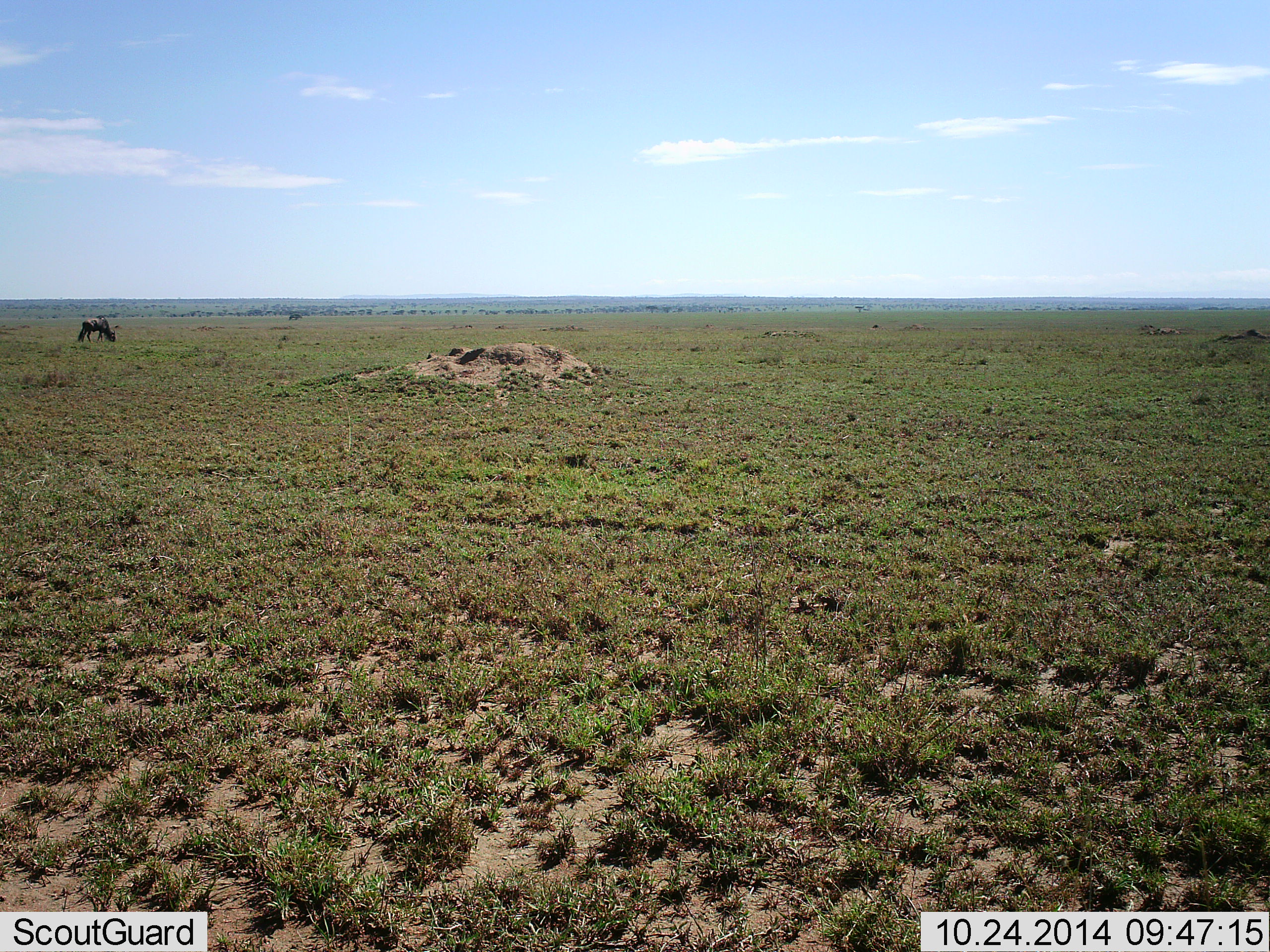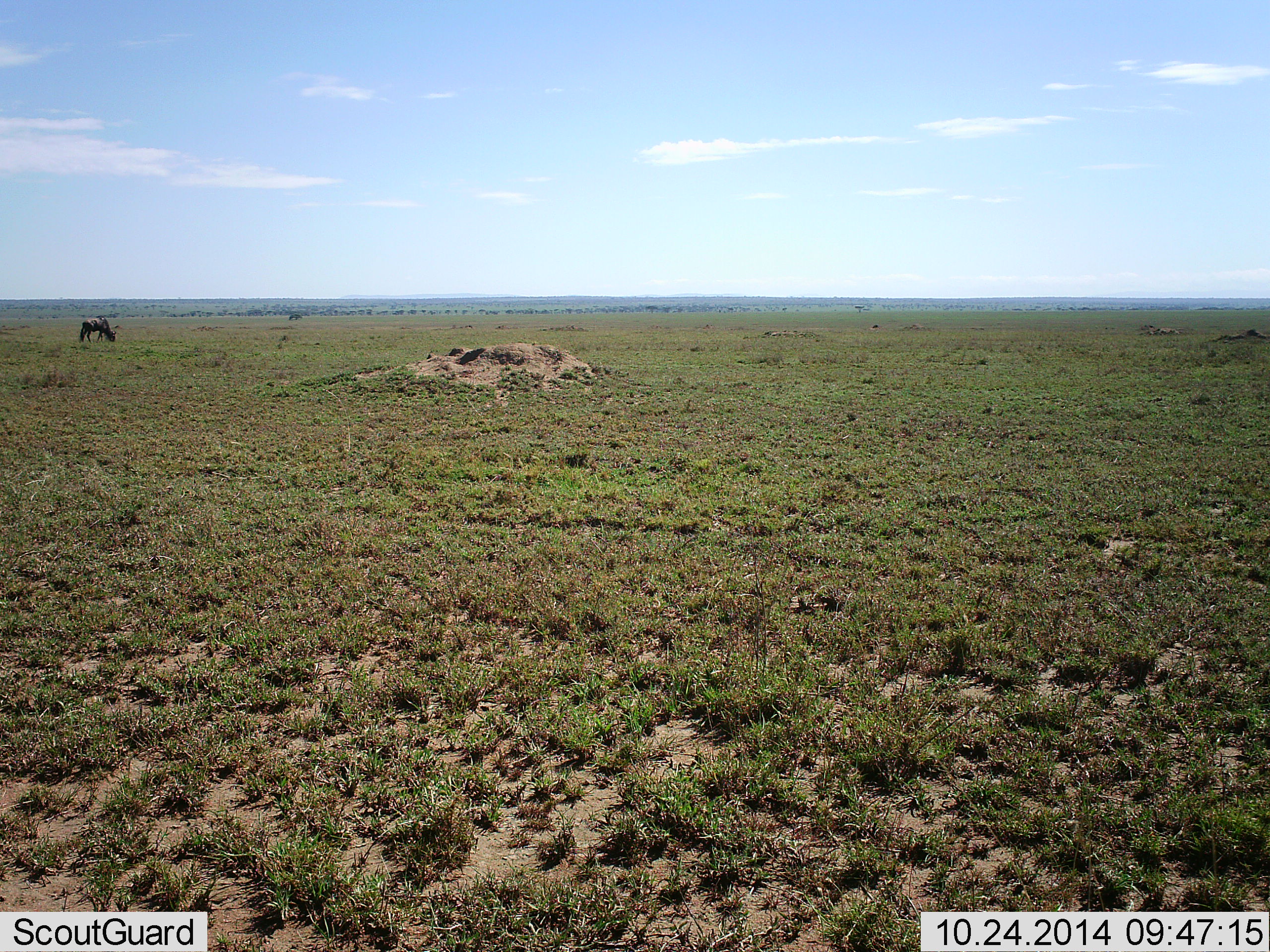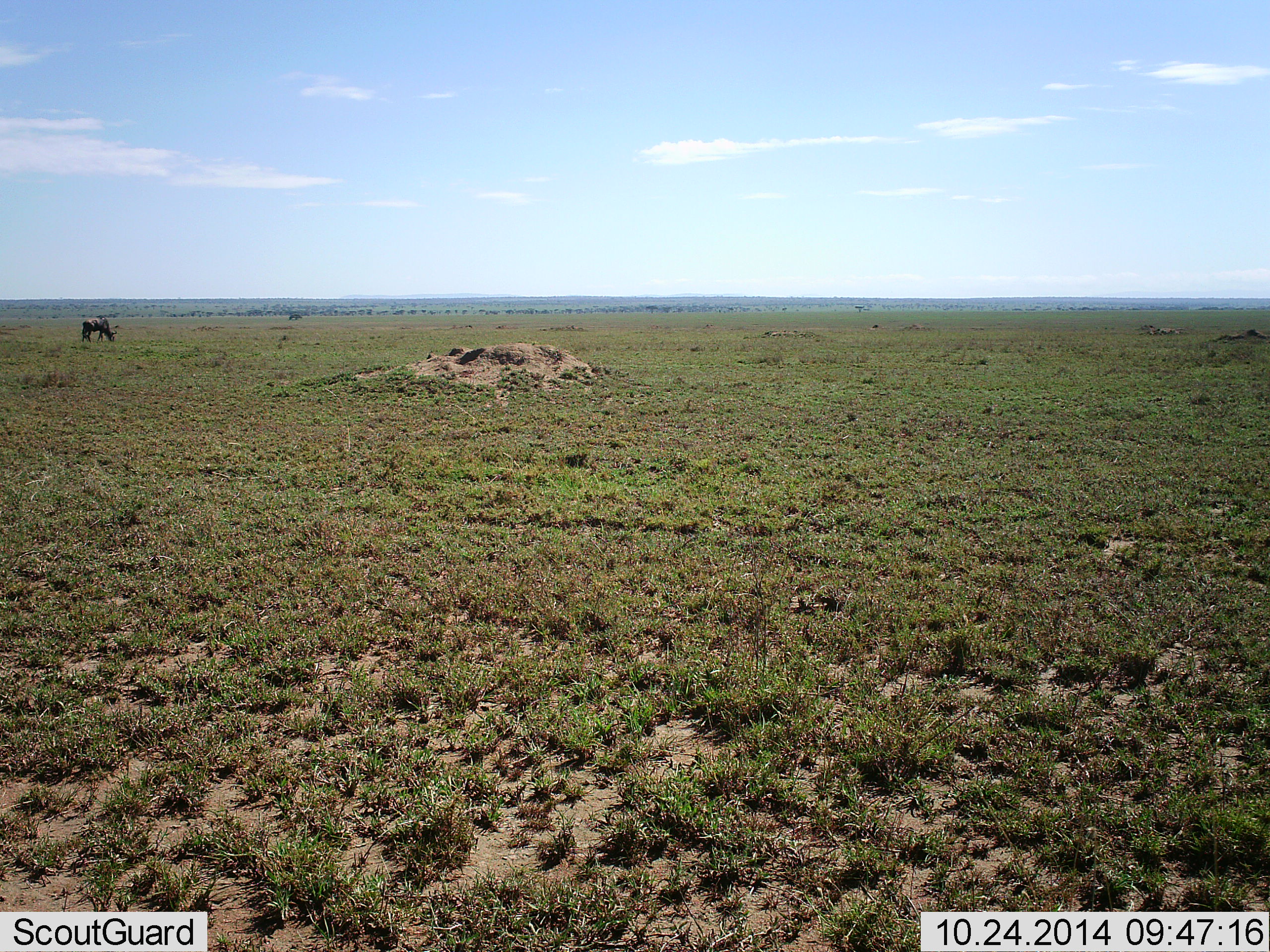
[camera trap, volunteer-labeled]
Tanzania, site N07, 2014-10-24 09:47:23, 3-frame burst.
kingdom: Animalia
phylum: Chordata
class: Mammalia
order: Artiodactyla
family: Bovidae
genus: Connochaetes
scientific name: Connochaetes taurinus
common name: blue wildebeest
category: wildebeest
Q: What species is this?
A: Wildebeest (blue wildebeest) (Connochaetes taurinus).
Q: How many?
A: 1.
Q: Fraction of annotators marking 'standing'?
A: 20%.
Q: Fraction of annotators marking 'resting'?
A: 0%.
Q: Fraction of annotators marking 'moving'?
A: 0%.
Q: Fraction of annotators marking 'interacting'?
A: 0%.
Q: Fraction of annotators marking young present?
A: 0%.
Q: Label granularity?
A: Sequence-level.